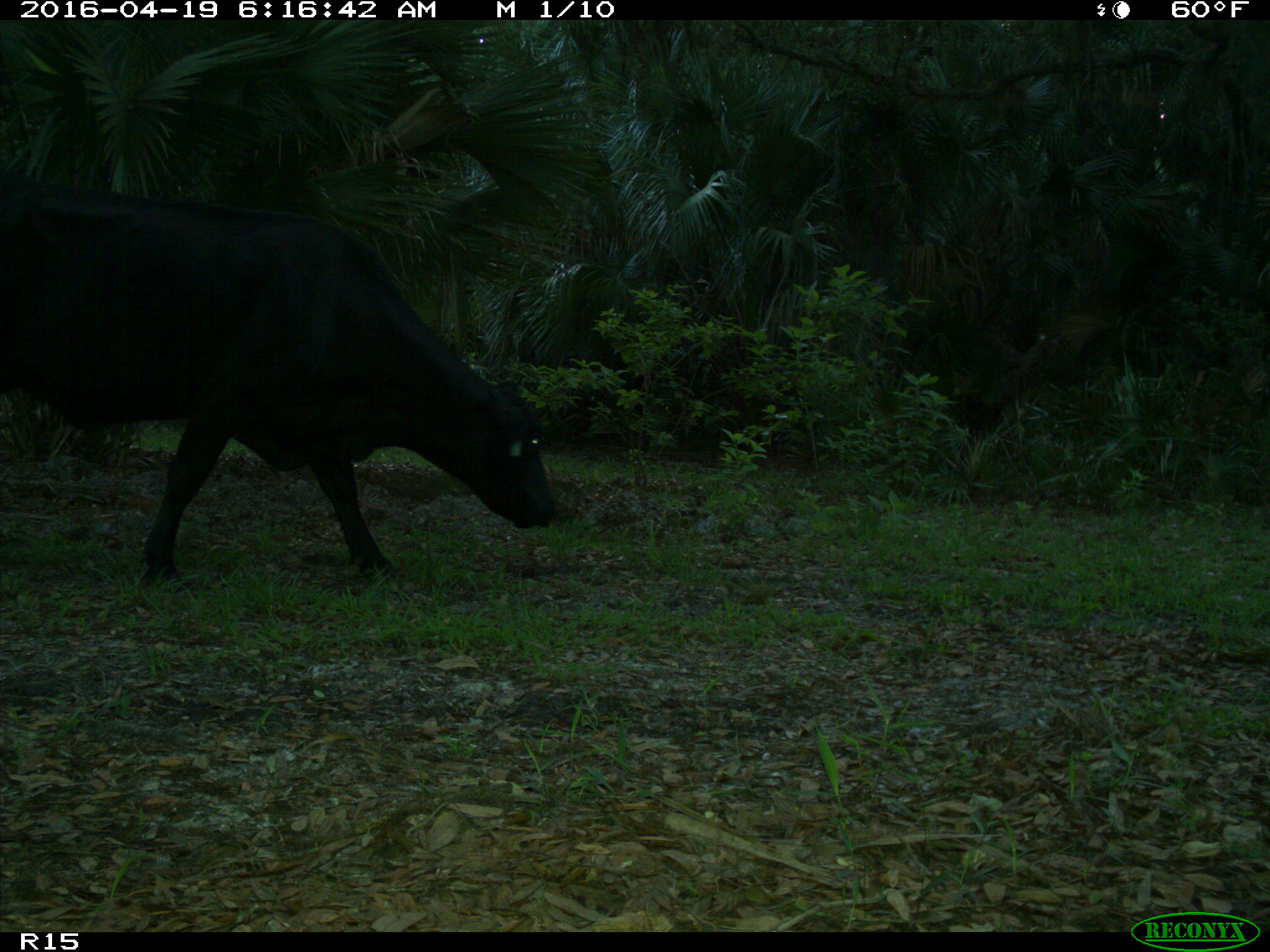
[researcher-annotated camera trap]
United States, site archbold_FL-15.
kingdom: Animalia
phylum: Chordata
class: Mammalia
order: Artiodactyla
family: Bovidae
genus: Bos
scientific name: Bos taurus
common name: domestic cow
Bos taurus (domestic cow).